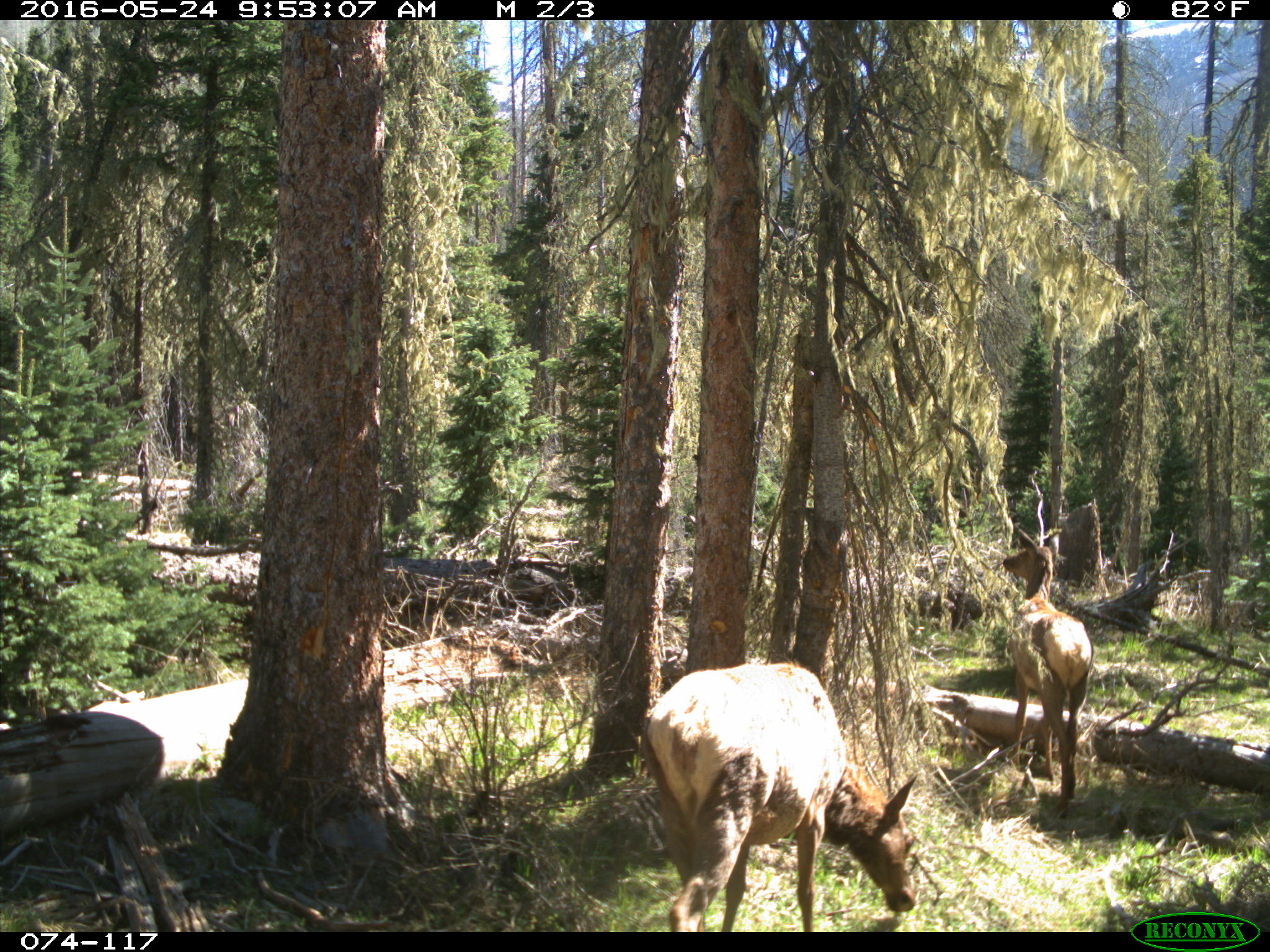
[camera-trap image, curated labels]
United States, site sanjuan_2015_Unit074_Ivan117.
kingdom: Animalia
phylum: Chordata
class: Mammalia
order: Artiodactyla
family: Cervidae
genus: Cervus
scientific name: Cervus elaphus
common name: red deer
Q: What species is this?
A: Cervus elaphus (red deer).